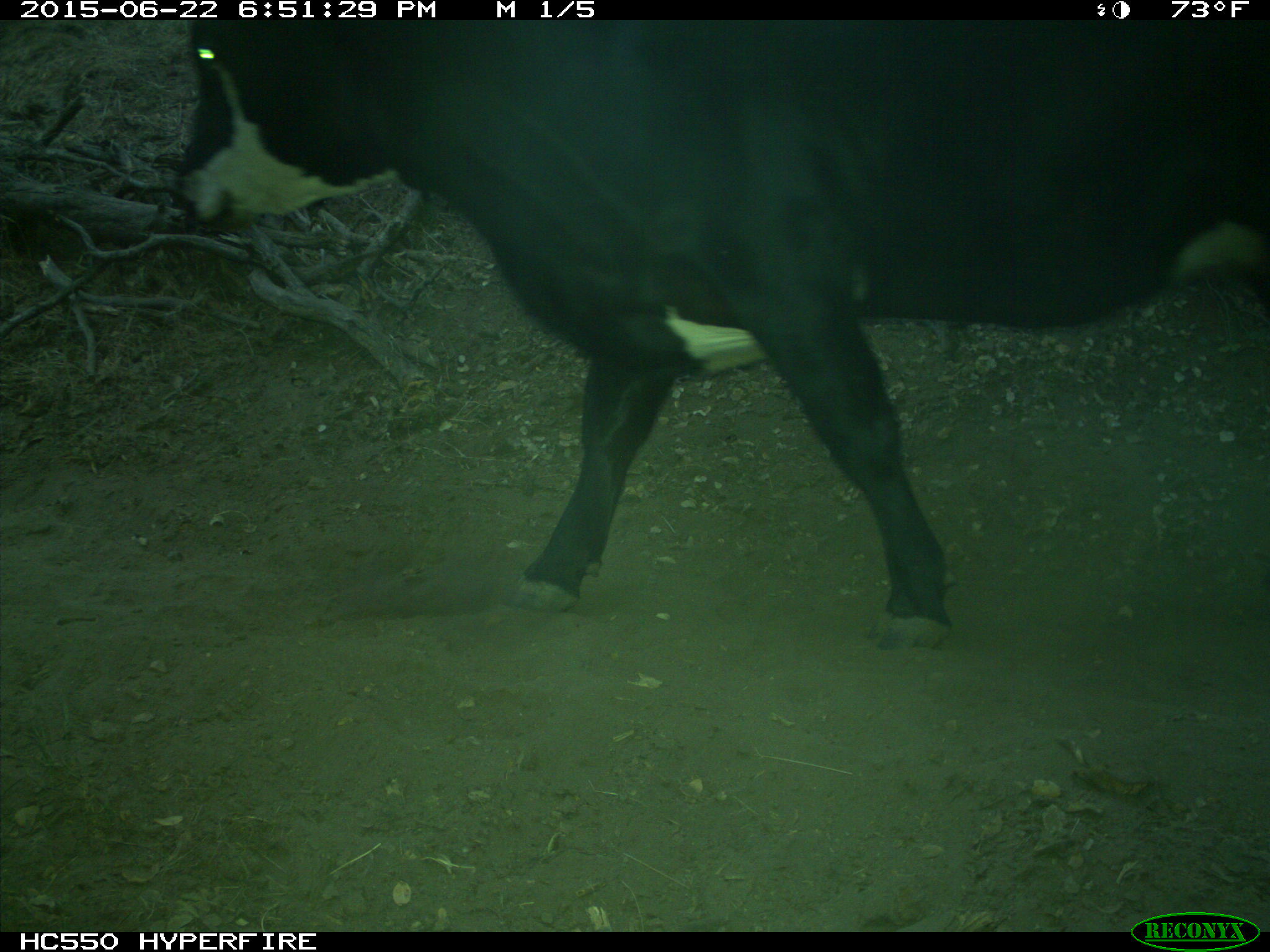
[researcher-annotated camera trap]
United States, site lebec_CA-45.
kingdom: Animalia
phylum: Chordata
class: Mammalia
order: Artiodactyla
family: Bovidae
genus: Bos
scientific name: Bos taurus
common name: domestic cow